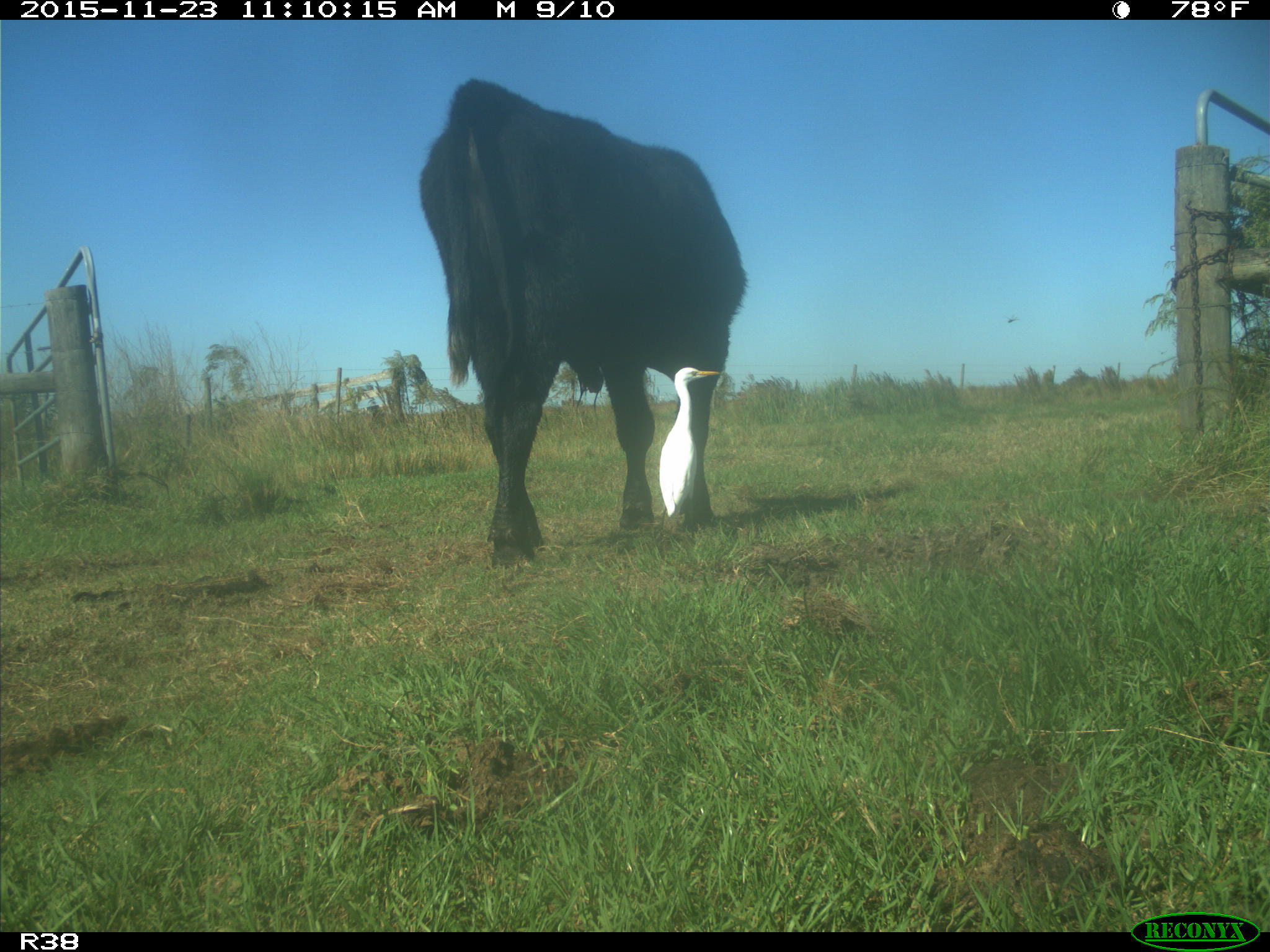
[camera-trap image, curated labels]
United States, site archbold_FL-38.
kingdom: Animalia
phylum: Chordata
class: Mammalia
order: Artiodactyla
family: Bovidae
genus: Bos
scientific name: Bos taurus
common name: domestic cow